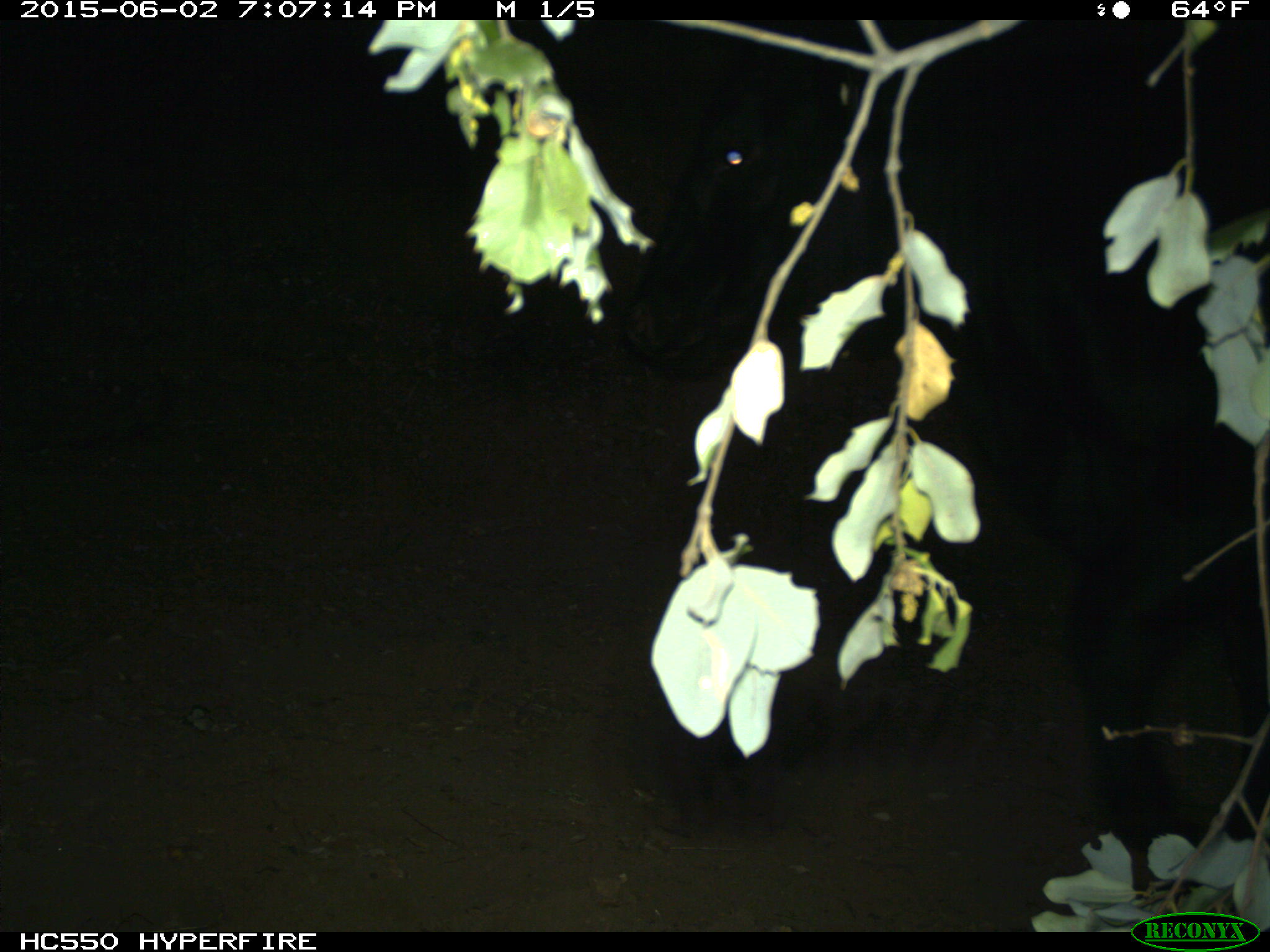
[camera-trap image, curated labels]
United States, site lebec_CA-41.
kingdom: Animalia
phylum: Chordata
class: Mammalia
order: Artiodactyla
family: Bovidae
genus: Bos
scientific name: Bos taurus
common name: domestic cow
Bos taurus (domestic cow).